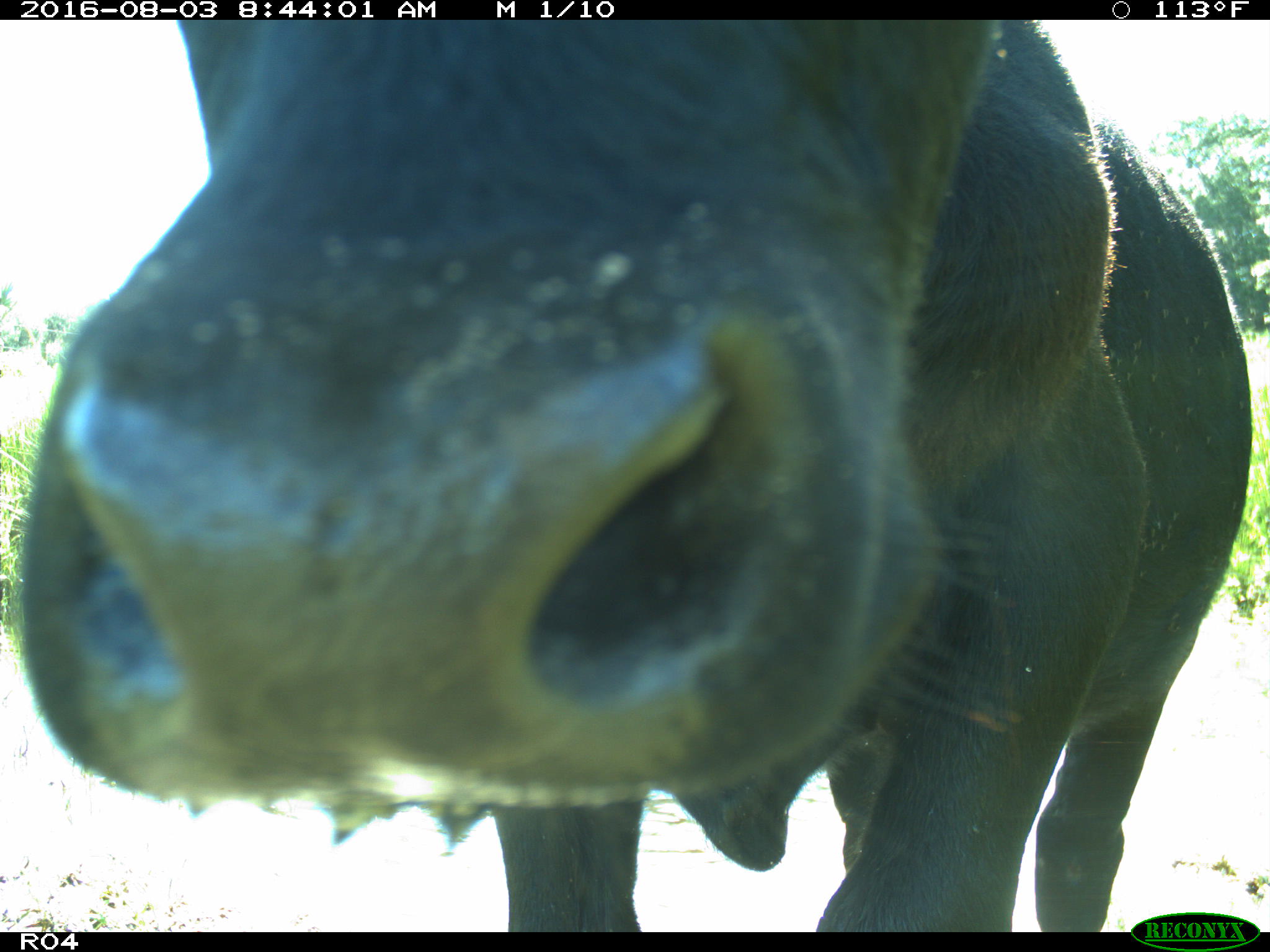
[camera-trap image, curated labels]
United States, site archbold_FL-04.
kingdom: Animalia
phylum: Chordata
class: Mammalia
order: Artiodactyla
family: Bovidae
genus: Bos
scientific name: Bos taurus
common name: domestic cow